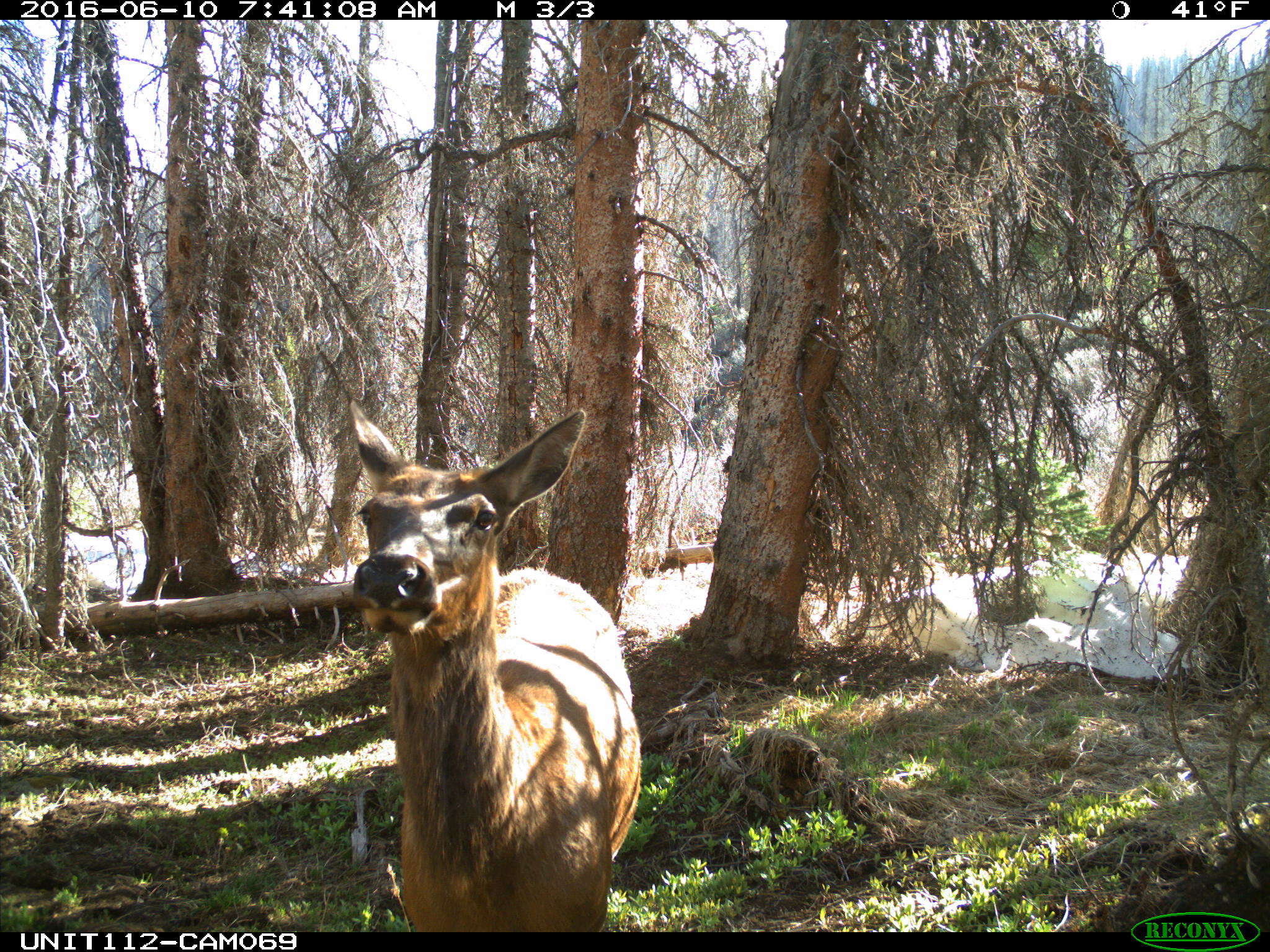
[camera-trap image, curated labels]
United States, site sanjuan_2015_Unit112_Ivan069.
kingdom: Animalia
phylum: Chordata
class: Mammalia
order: Artiodactyla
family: Cervidae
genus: Cervus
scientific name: Cervus elaphus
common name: red deer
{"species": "Cervus elaphus (red deer)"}